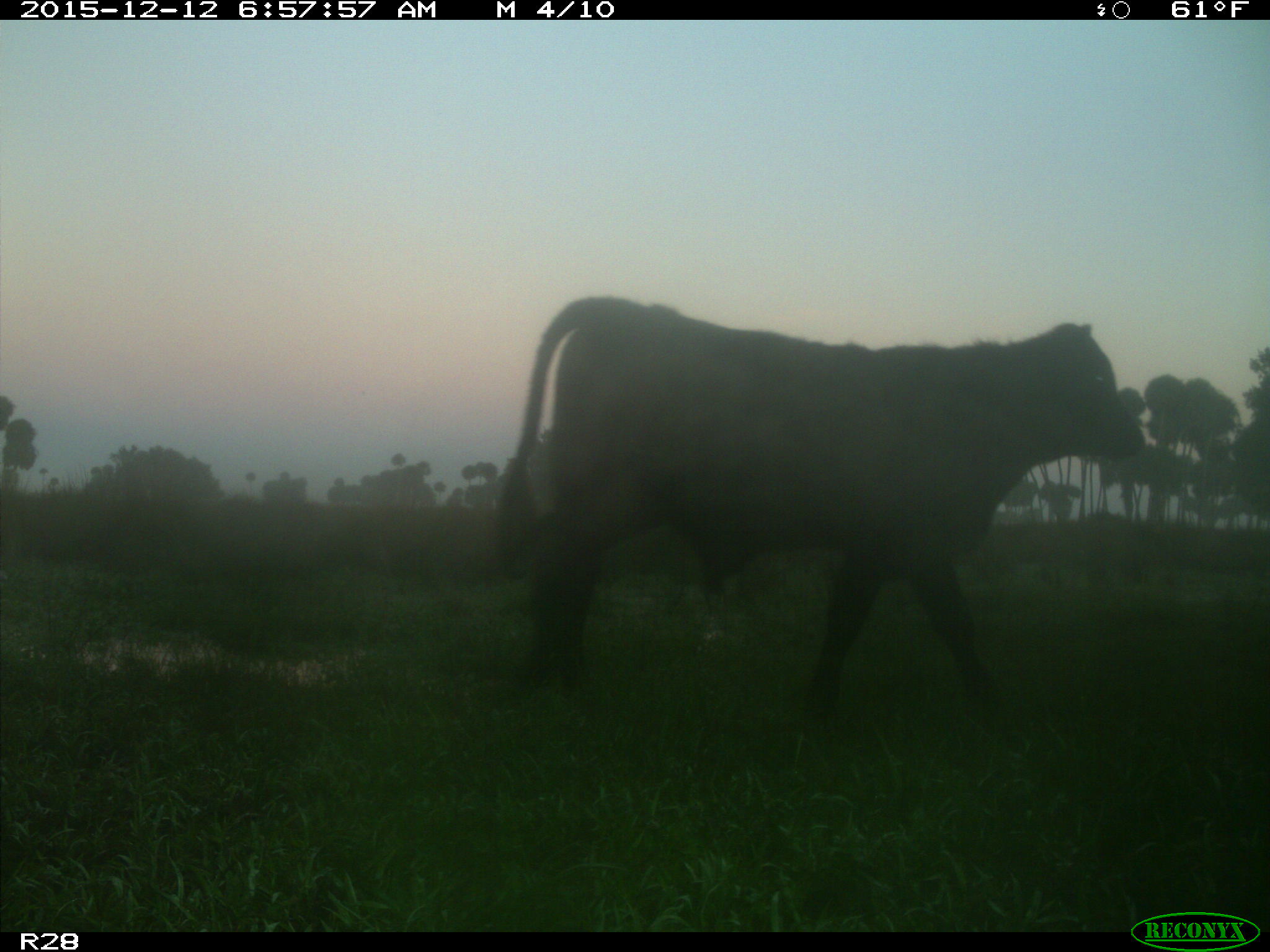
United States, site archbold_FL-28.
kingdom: Animalia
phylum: Chordata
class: Mammalia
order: Artiodactyla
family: Bovidae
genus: Bos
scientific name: Bos taurus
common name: domestic cow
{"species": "Bos taurus (domestic cow)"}